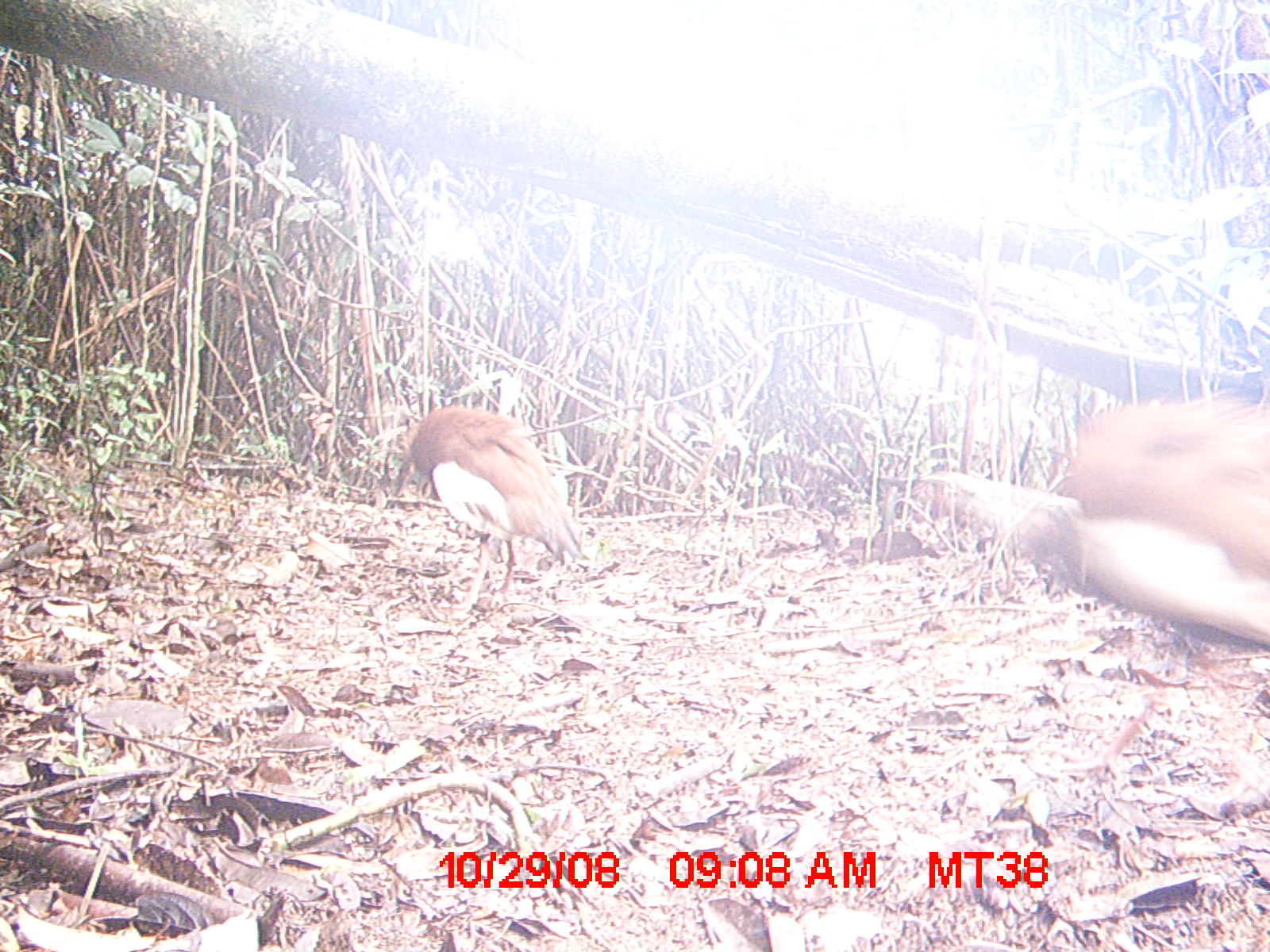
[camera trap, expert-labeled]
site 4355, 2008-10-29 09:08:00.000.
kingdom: Animalia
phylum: Chordata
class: Aves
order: Cuculiformes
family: Cuculidae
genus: Coua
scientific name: Coua serriana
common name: red-breasted coua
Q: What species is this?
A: Coua serriana (red-breasted coua).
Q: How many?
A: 2.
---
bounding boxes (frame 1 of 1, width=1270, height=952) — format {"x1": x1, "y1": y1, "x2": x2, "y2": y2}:
coua serriana: {"x1": 920, "y1": 388, "x2": 1270, "y2": 783}; {"x1": 393, "y1": 403, "x2": 592, "y2": 612}